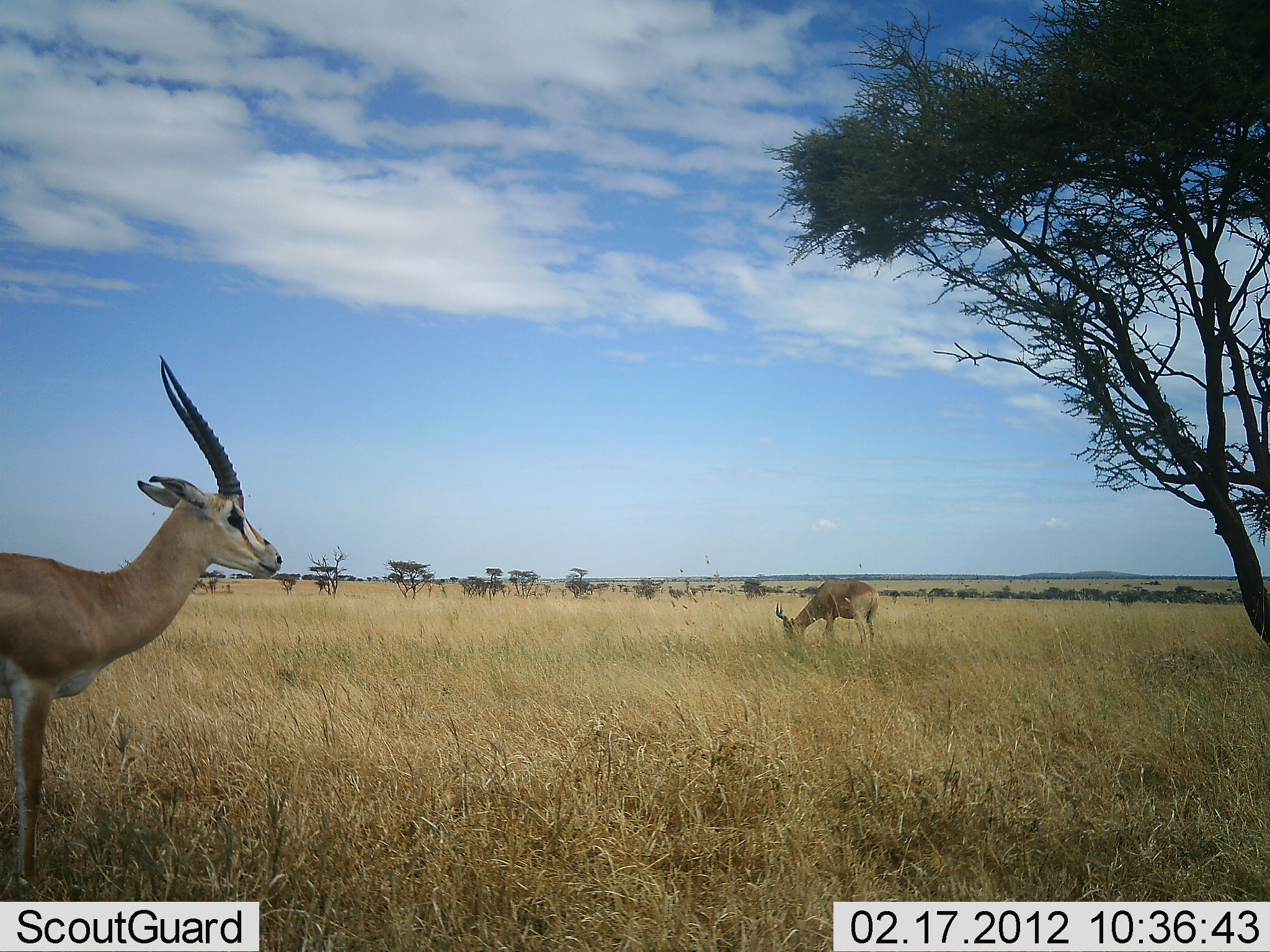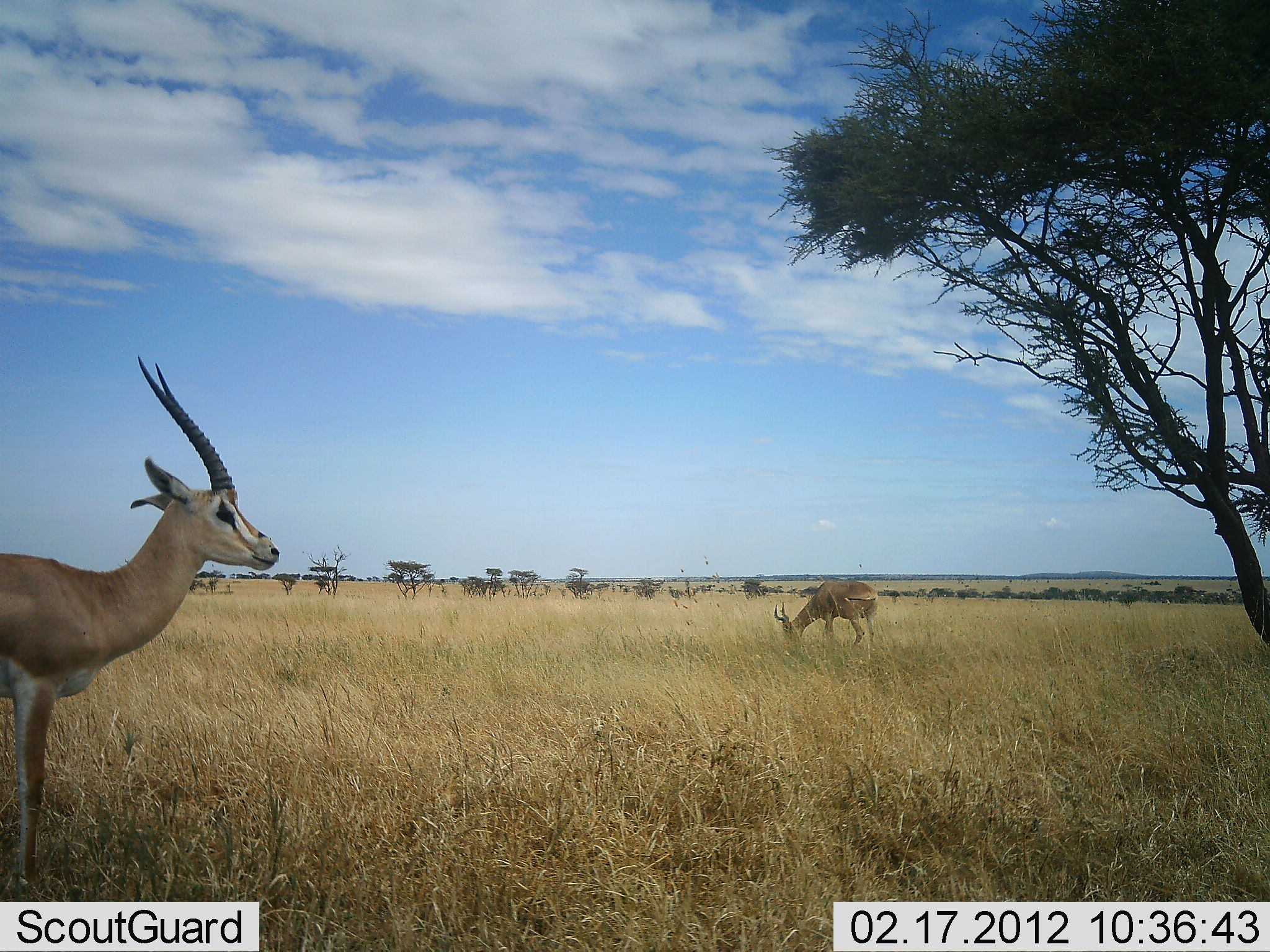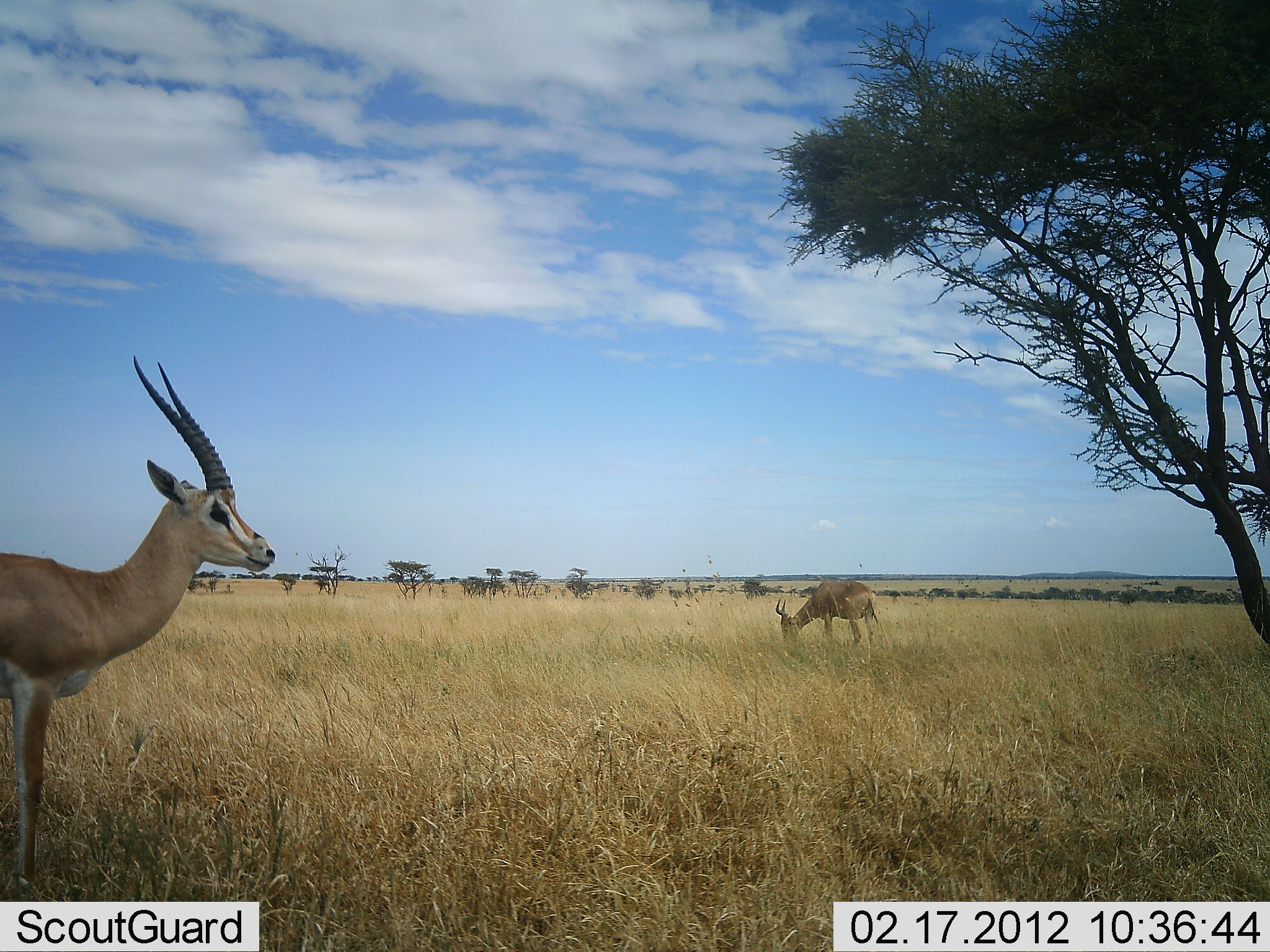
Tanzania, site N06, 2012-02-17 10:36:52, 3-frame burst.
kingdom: Animalia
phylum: Chordata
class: Mammalia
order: Artiodactyla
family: Bovidae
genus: Nanger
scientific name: Nanger granti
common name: grant's gazelle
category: gazellegrants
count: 2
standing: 96%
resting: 0%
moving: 4%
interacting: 0%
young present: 4%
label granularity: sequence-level